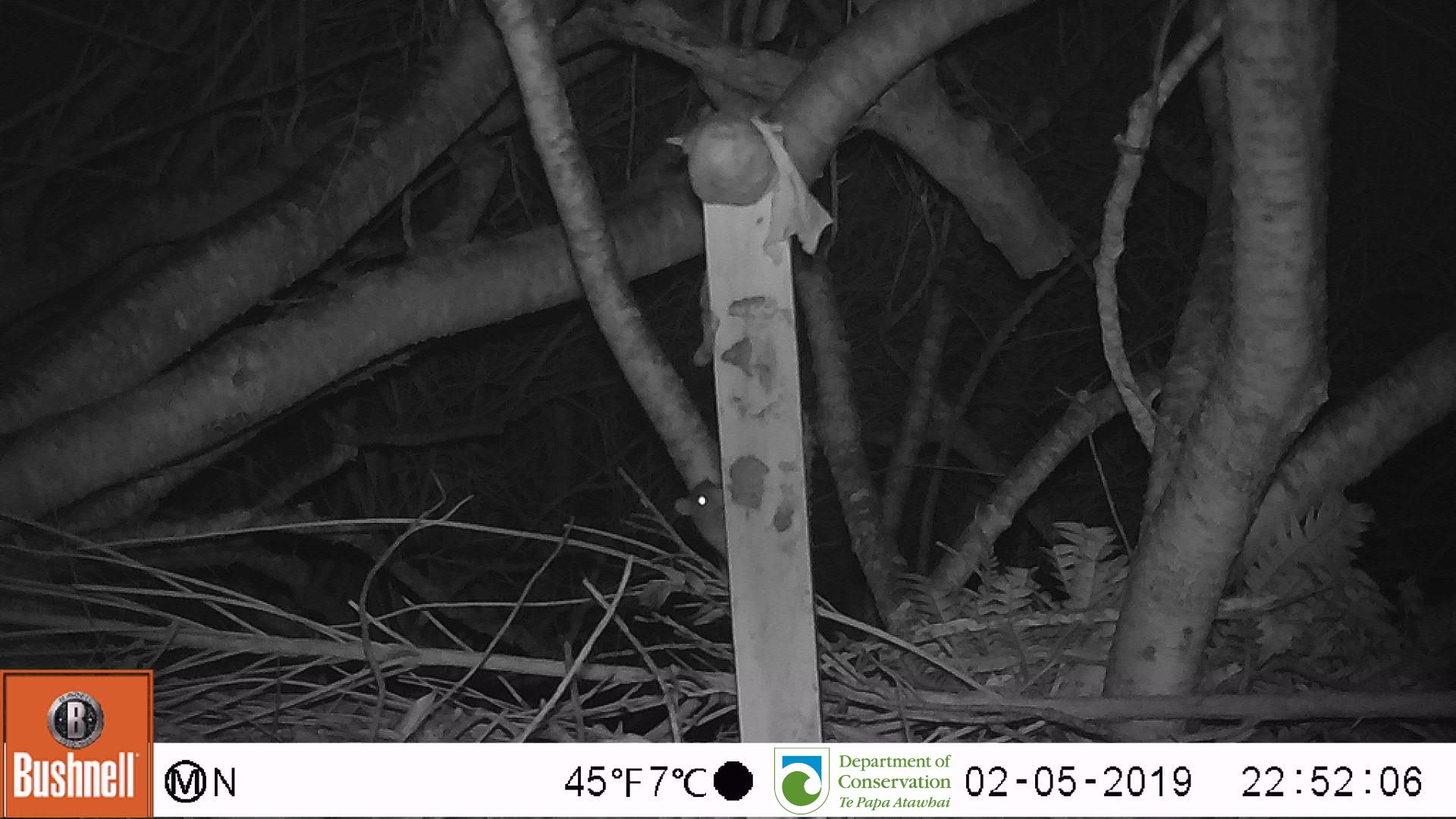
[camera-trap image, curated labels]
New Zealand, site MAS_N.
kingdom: Animalia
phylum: Chordata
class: Mammalia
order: Rodentia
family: Muridae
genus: Mus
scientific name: Mus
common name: mouse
Mouse (Mus).